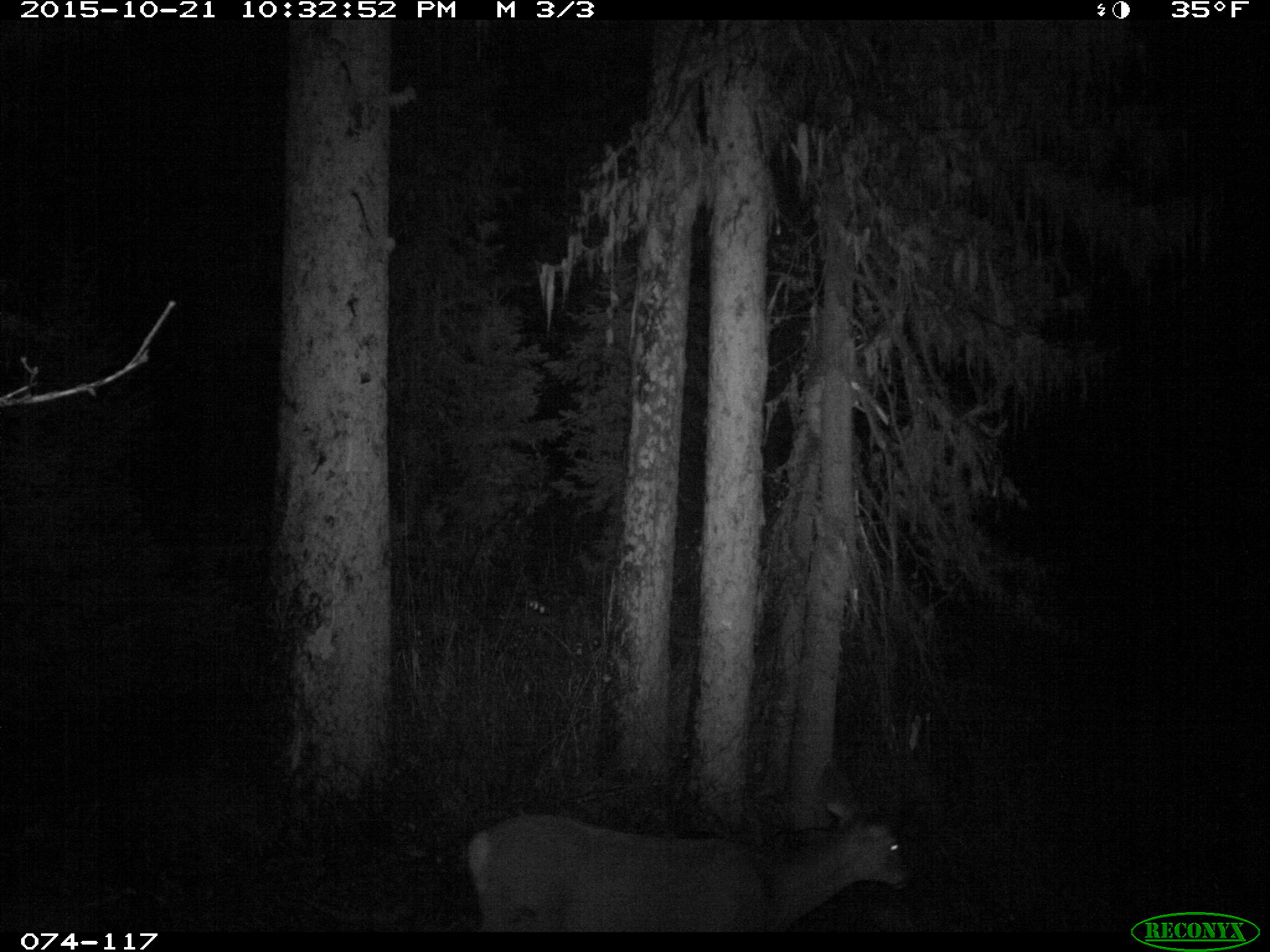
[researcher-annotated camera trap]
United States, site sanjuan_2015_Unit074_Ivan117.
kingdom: Animalia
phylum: Chordata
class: Mammalia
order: Artiodactyla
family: Cervidae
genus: Odocoileus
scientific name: Odocoileus hemionus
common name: mule deer